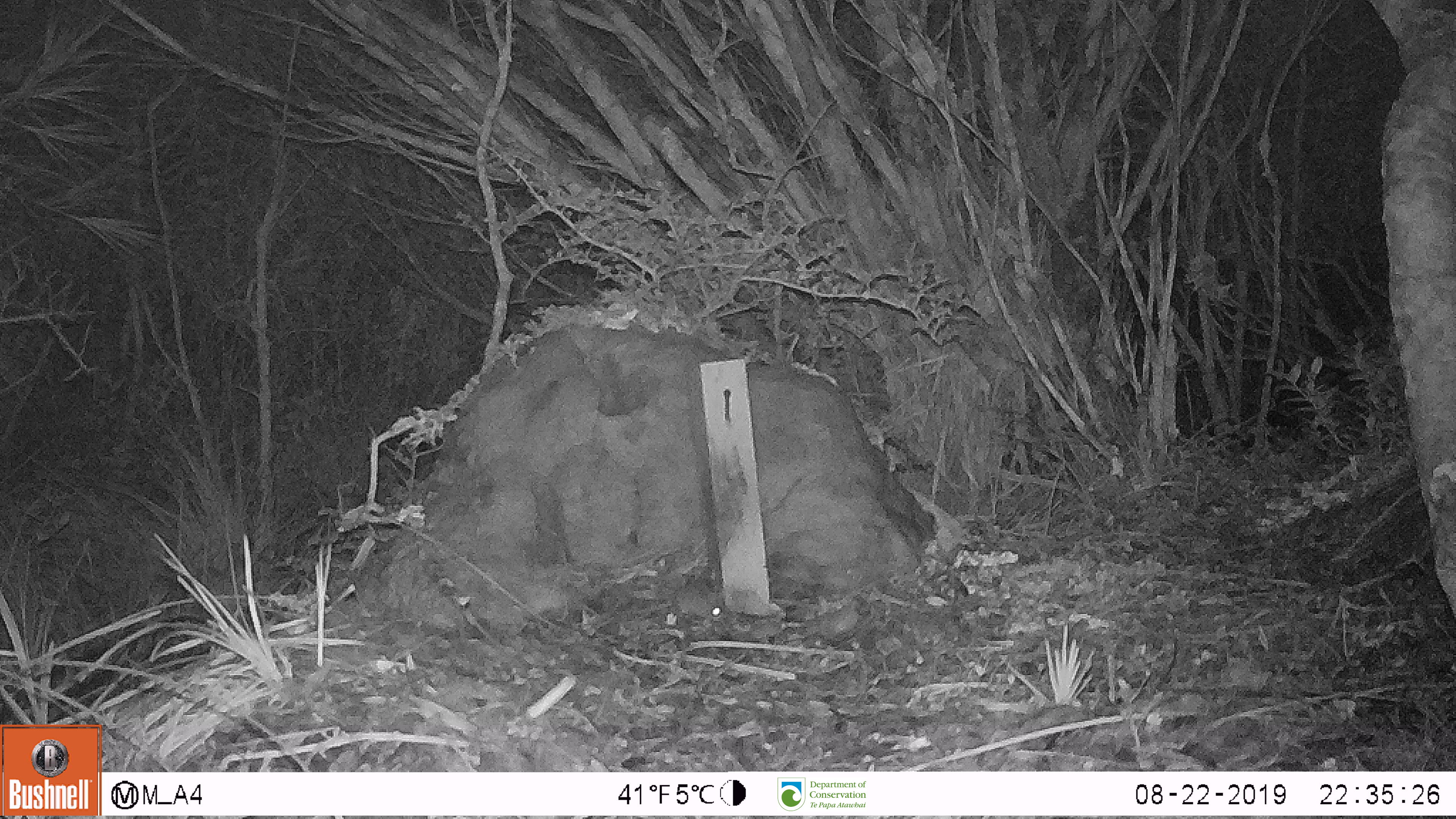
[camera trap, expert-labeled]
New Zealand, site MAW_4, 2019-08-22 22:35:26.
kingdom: Animalia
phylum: Chordata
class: Mammalia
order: Rodentia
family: Muridae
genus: Mus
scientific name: Mus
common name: mouse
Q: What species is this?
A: Mouse (Mus).